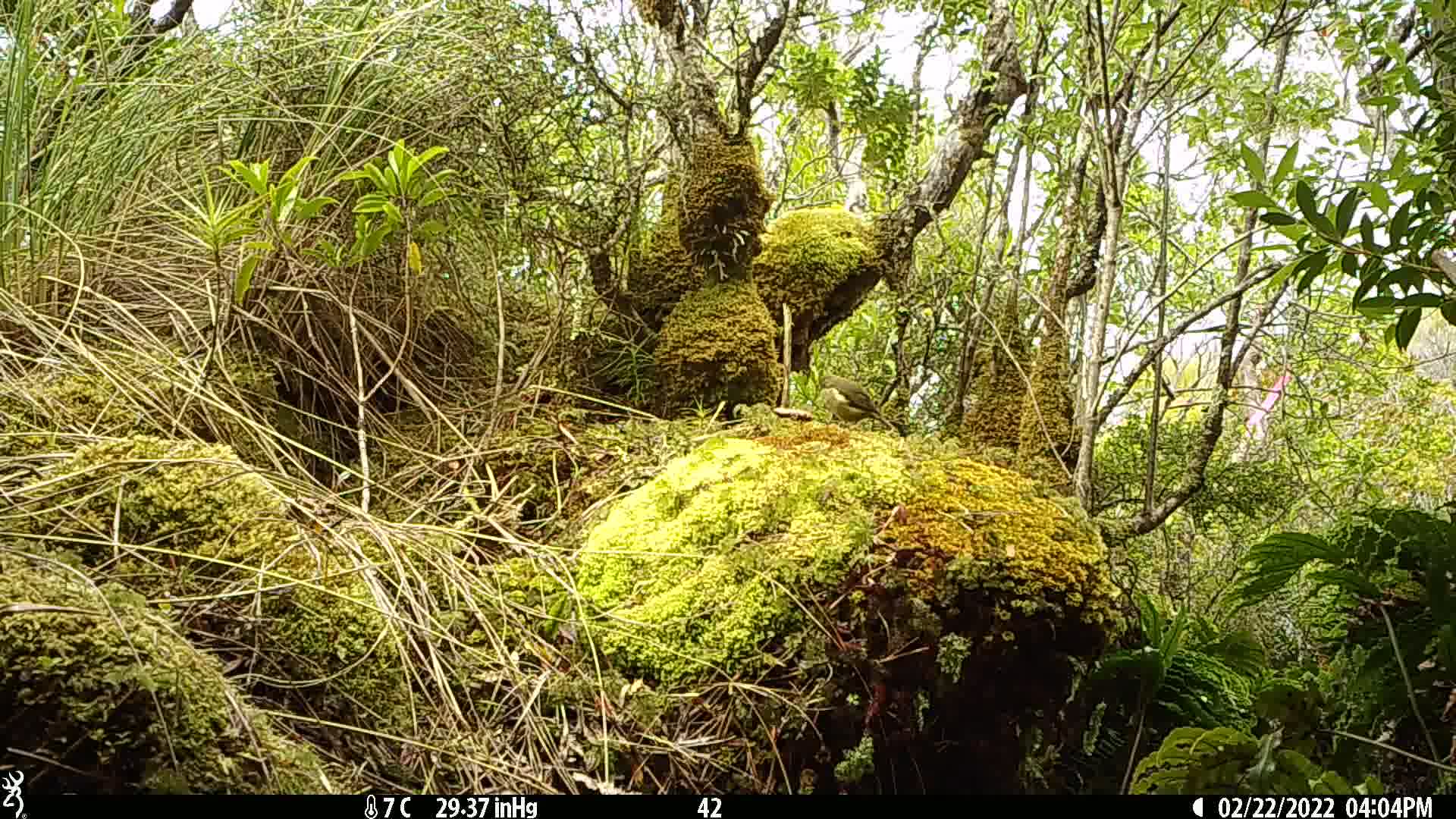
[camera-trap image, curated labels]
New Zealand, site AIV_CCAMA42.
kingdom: Animalia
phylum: Chordata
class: Aves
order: Passeriformes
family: Meliphagidae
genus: Anthornis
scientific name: Anthornis melanura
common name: new zealand bellbird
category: bellbird